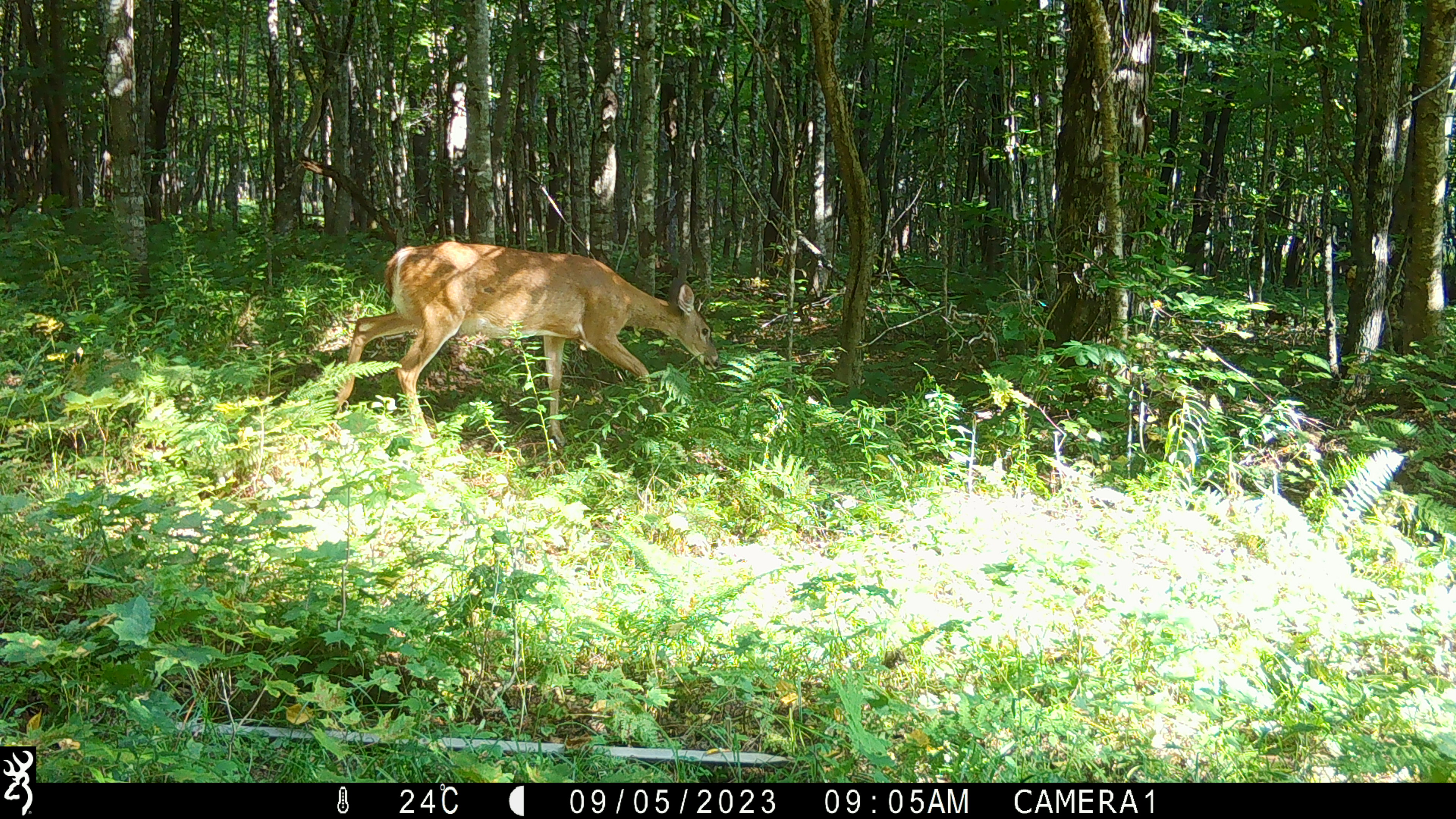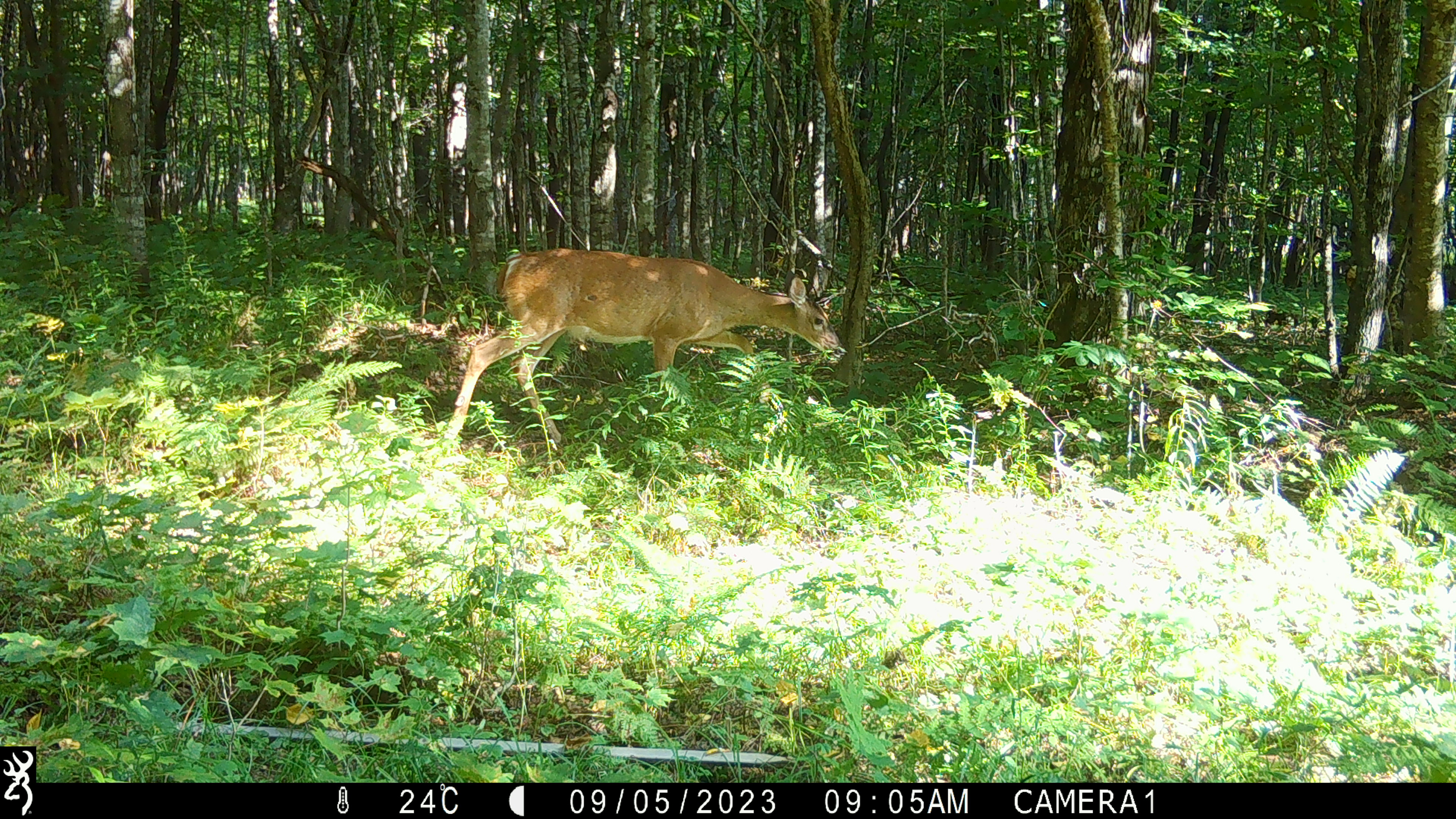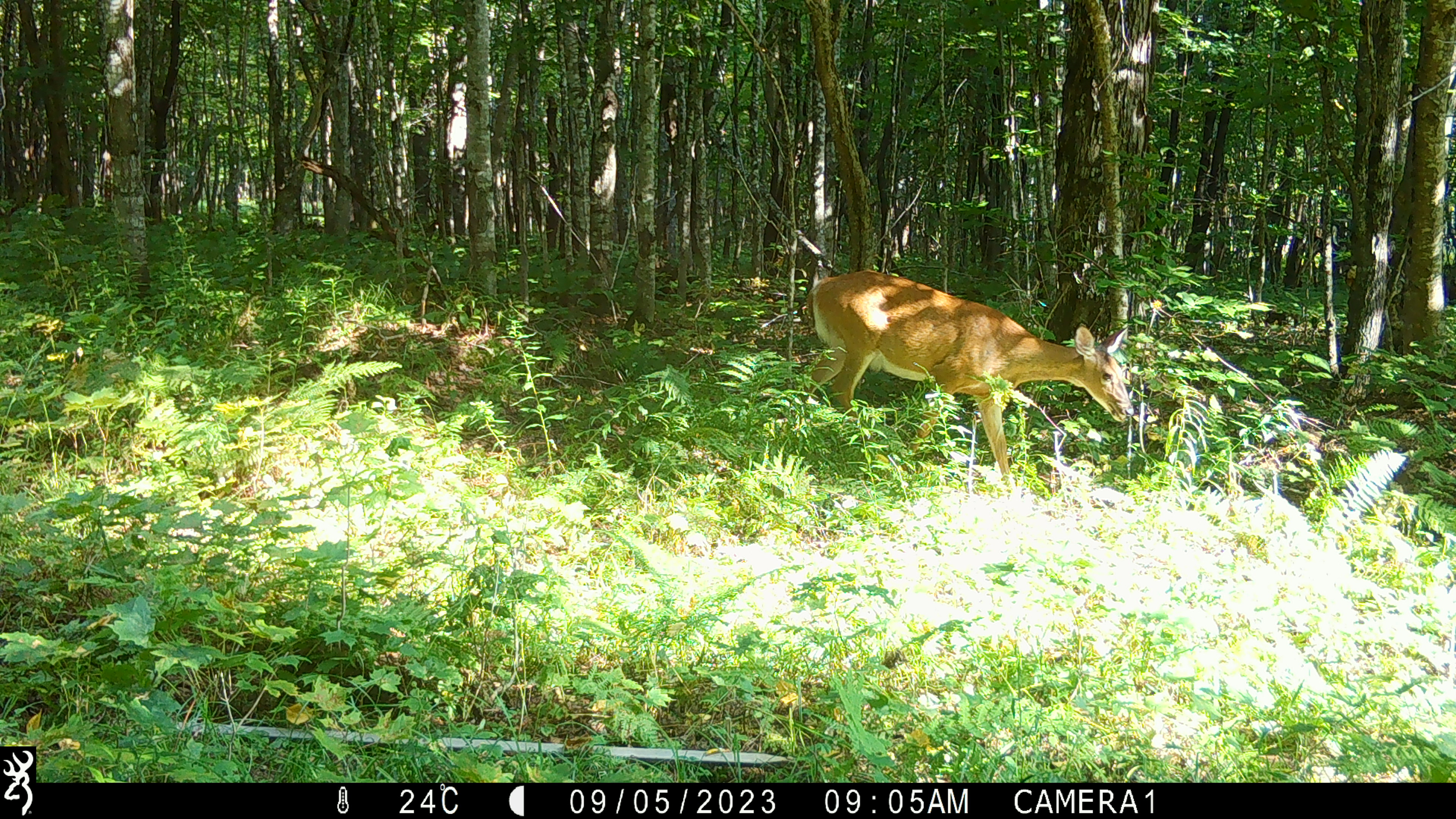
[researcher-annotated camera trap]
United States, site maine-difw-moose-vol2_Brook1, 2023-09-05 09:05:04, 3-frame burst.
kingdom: Animalia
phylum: Chordata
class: Mammalia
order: Artiodactyla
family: Cervidae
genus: Odocoileus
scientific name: Odocoileus virginianus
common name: white-tailed deer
White-tailed deer (Odocoileus virginianus).